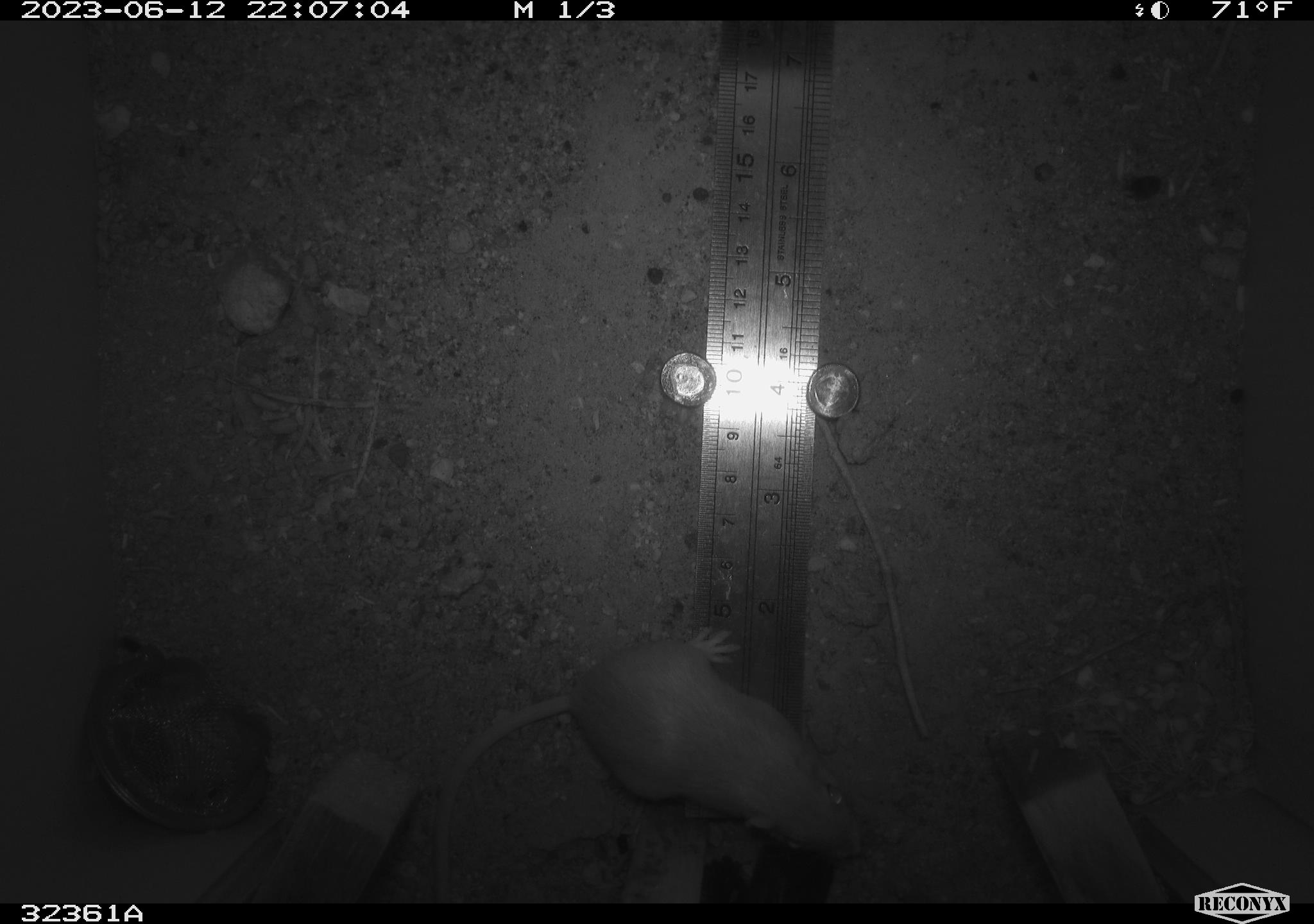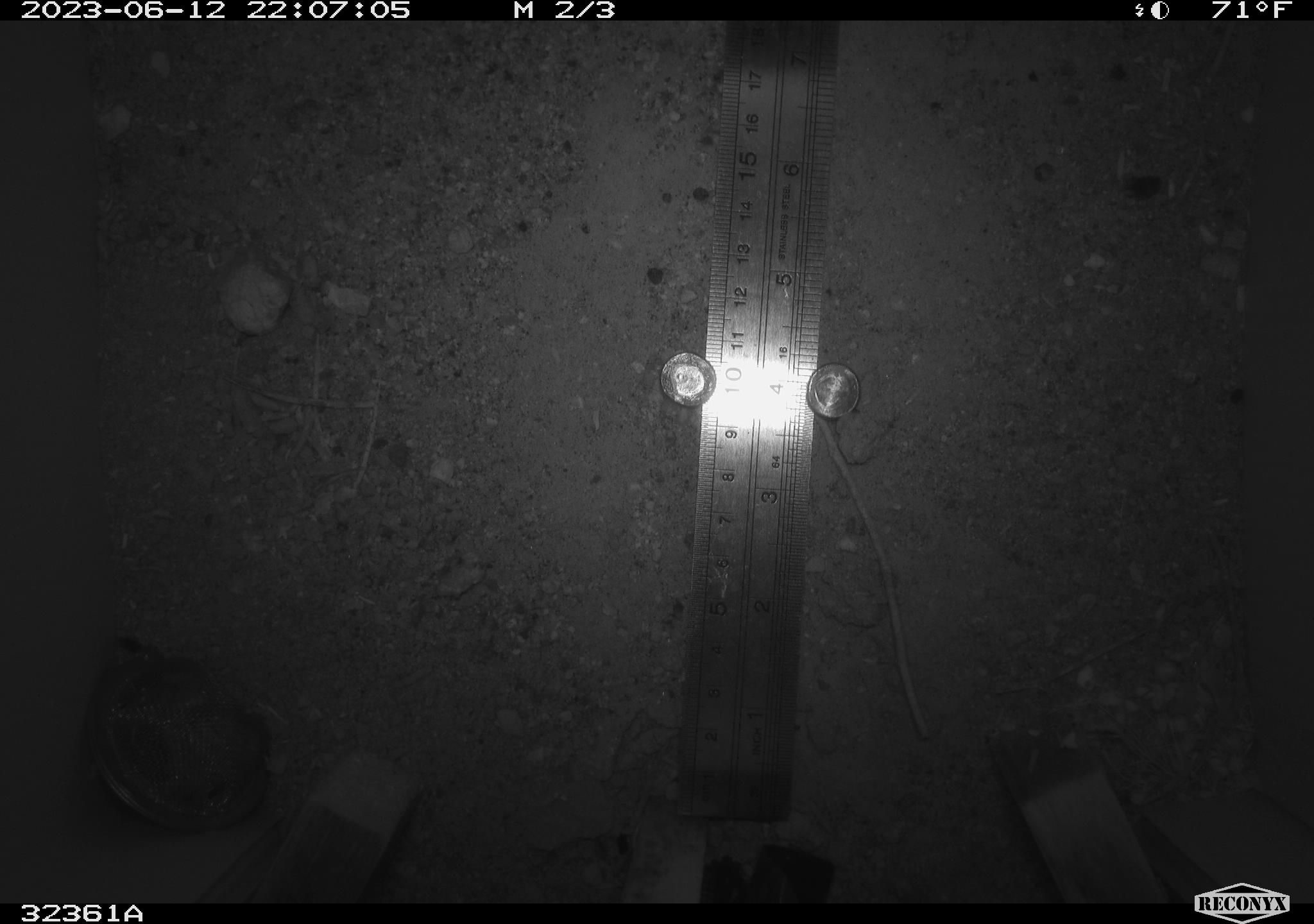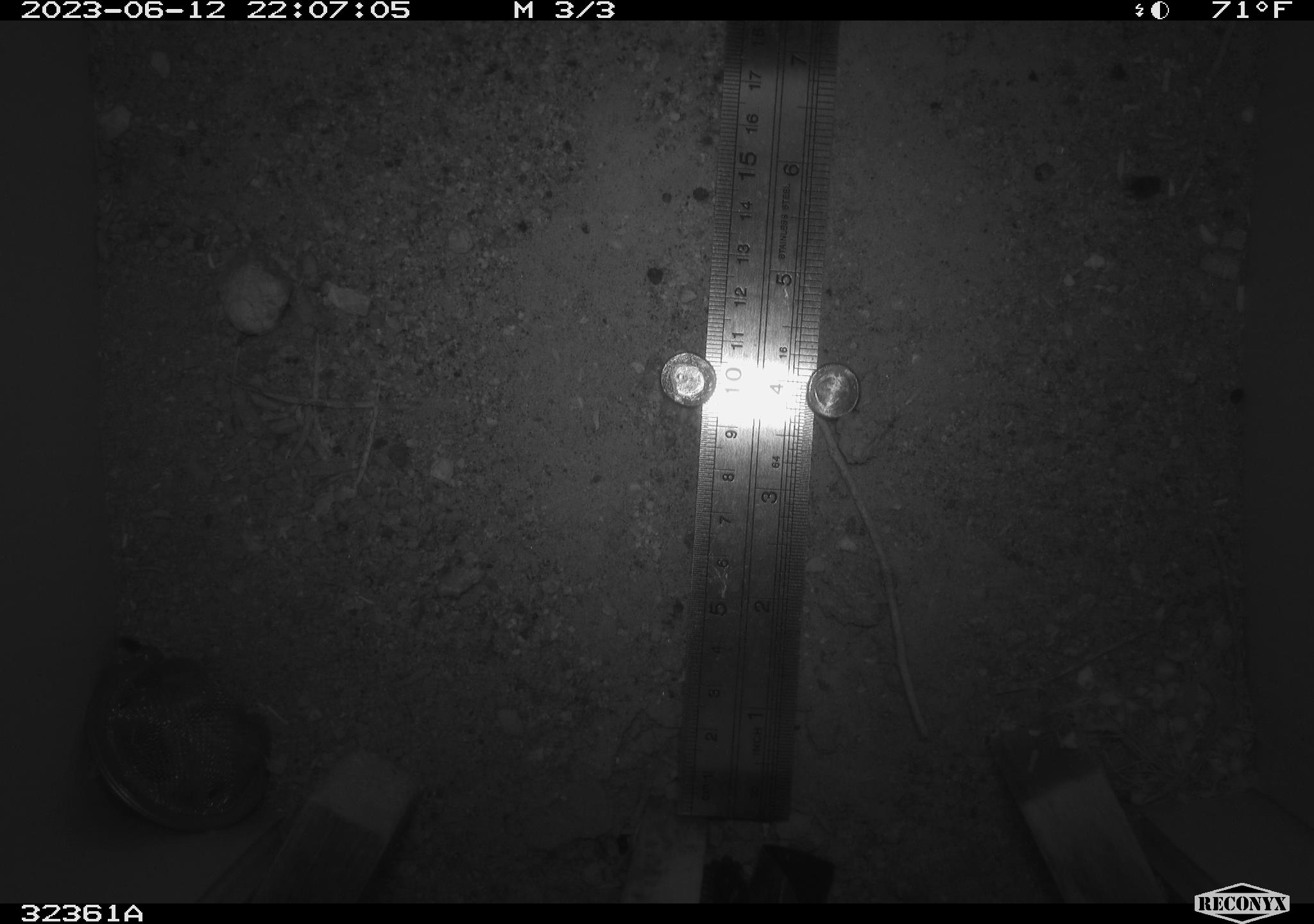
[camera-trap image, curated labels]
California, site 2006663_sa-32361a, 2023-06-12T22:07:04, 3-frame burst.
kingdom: Animalia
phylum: Chordata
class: Mammalia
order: Rodentia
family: Heteromyidae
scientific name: Heteromyidae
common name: kangaroo rats and pocket mice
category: heteromyidae family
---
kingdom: Animalia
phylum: Arthropoda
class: Arachnida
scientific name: Arachnida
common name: arachnids